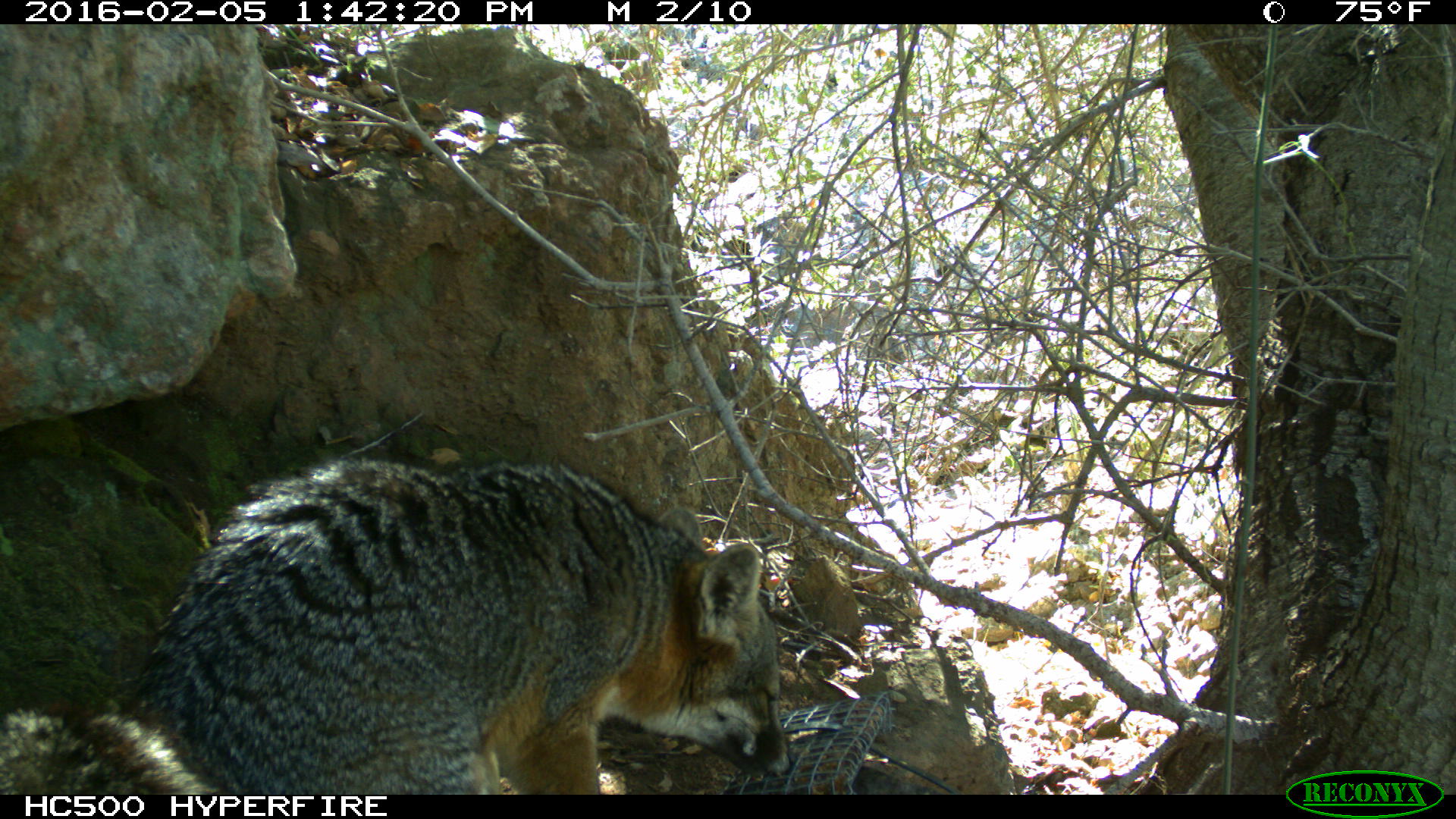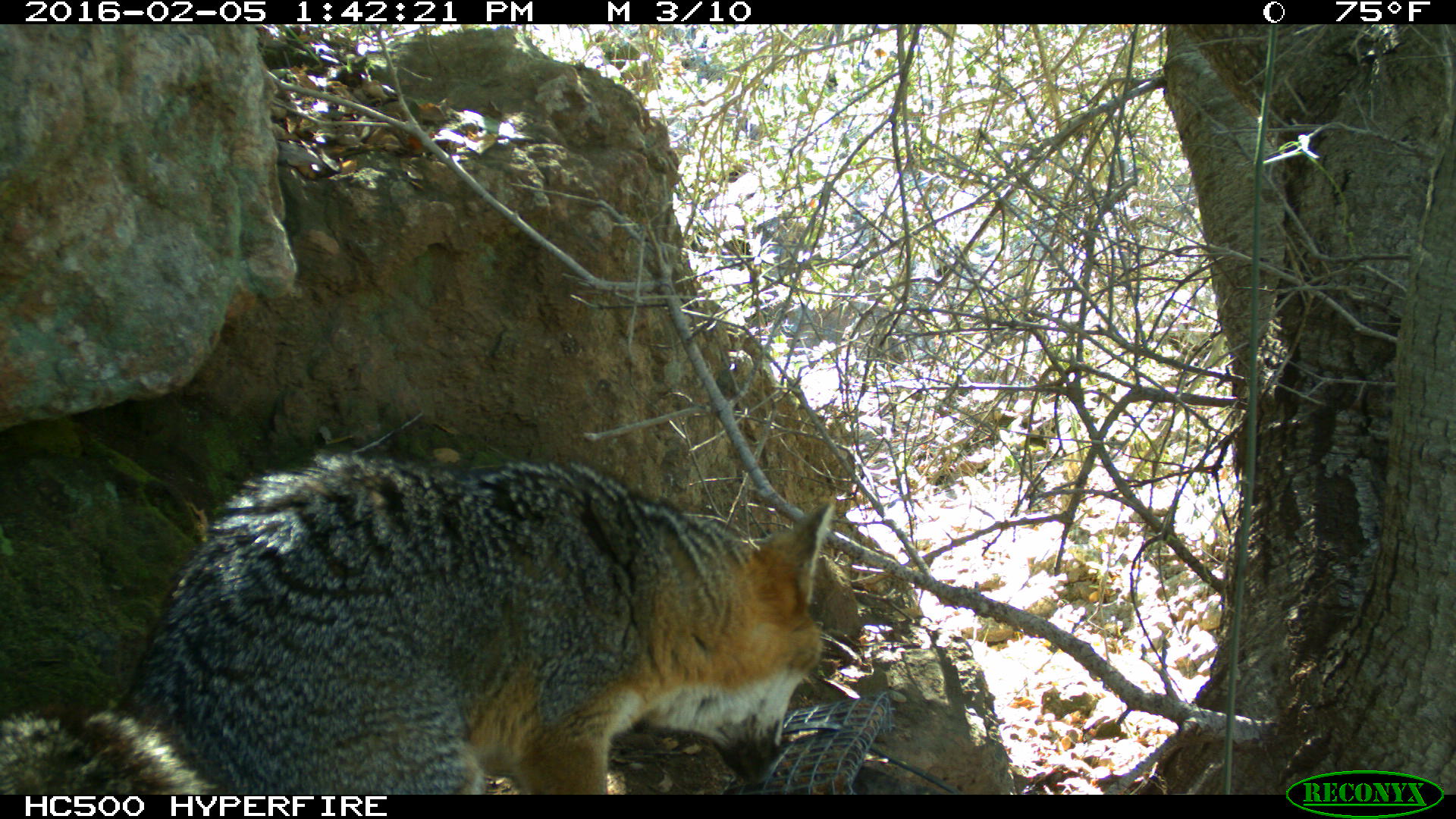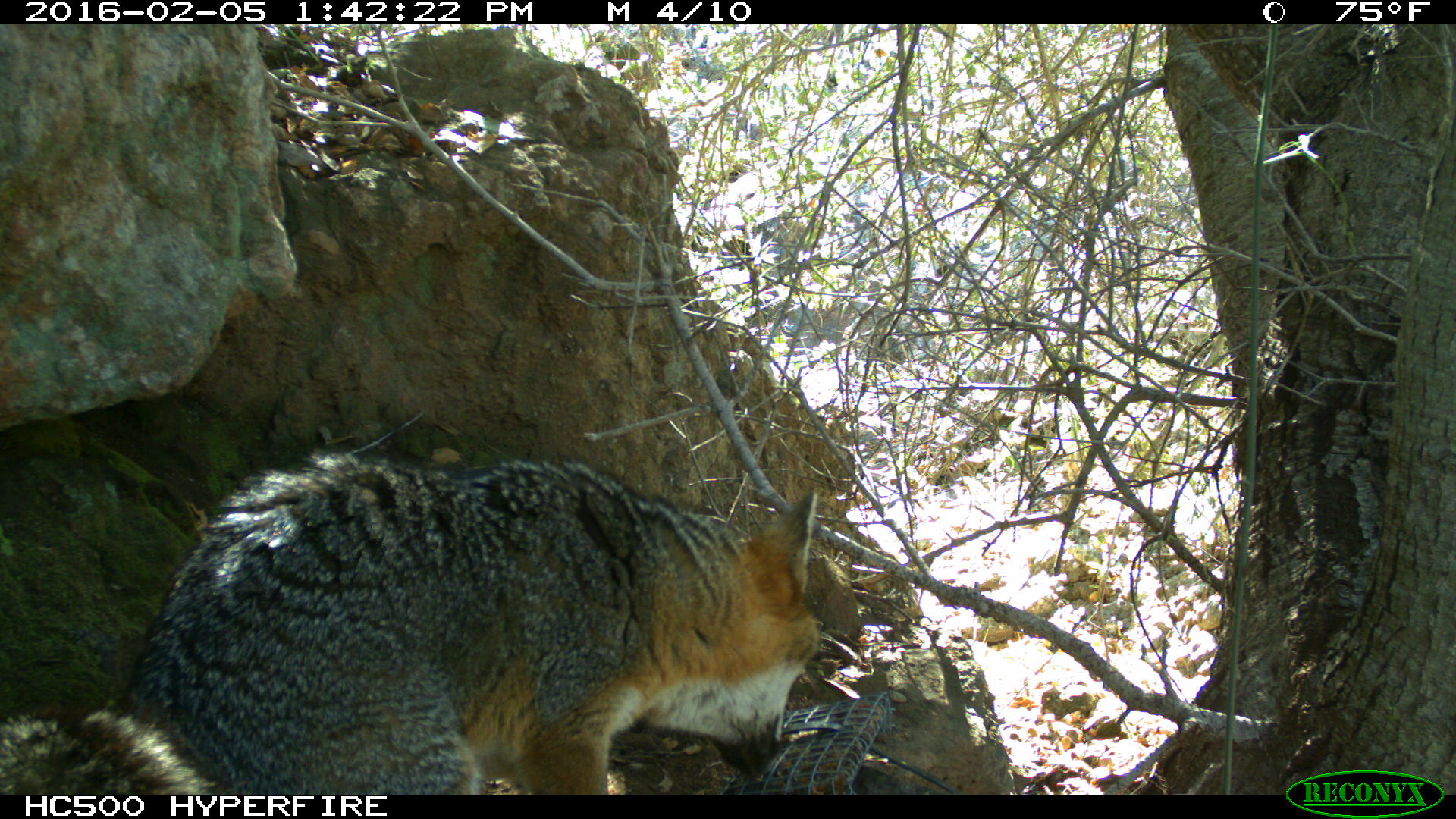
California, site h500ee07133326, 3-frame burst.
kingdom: Animalia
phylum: Chordata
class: Mammalia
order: Carnivora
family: Canidae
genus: Urocyon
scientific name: Urocyon littoralis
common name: island fox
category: fox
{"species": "fox (island fox) (Urocyon littoralis)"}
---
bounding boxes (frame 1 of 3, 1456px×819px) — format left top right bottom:
fox: 0 452 796 794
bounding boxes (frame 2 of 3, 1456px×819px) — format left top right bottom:
fox: 0 454 834 795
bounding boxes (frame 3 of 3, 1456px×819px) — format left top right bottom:
fox: 0 449 820 793